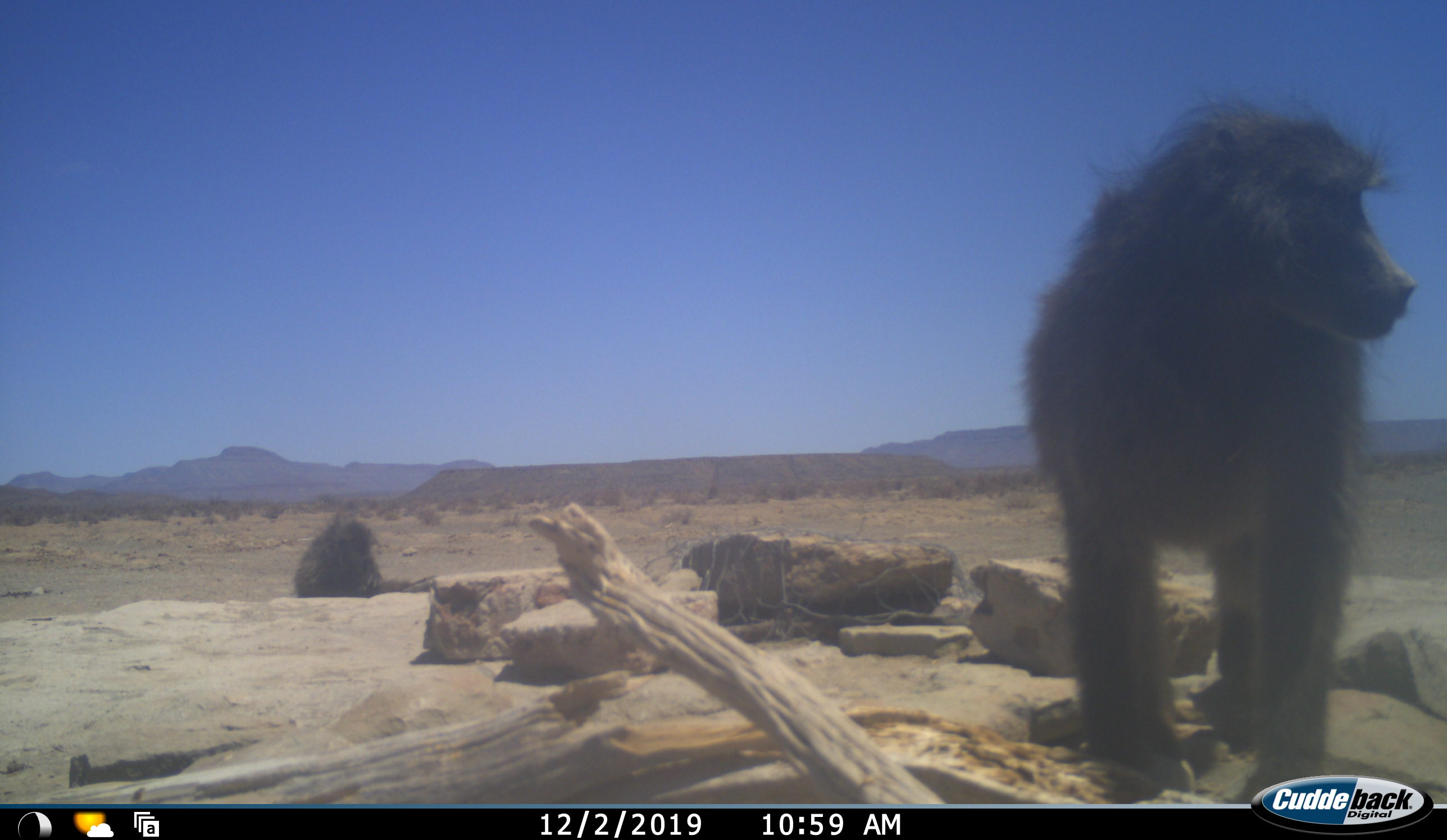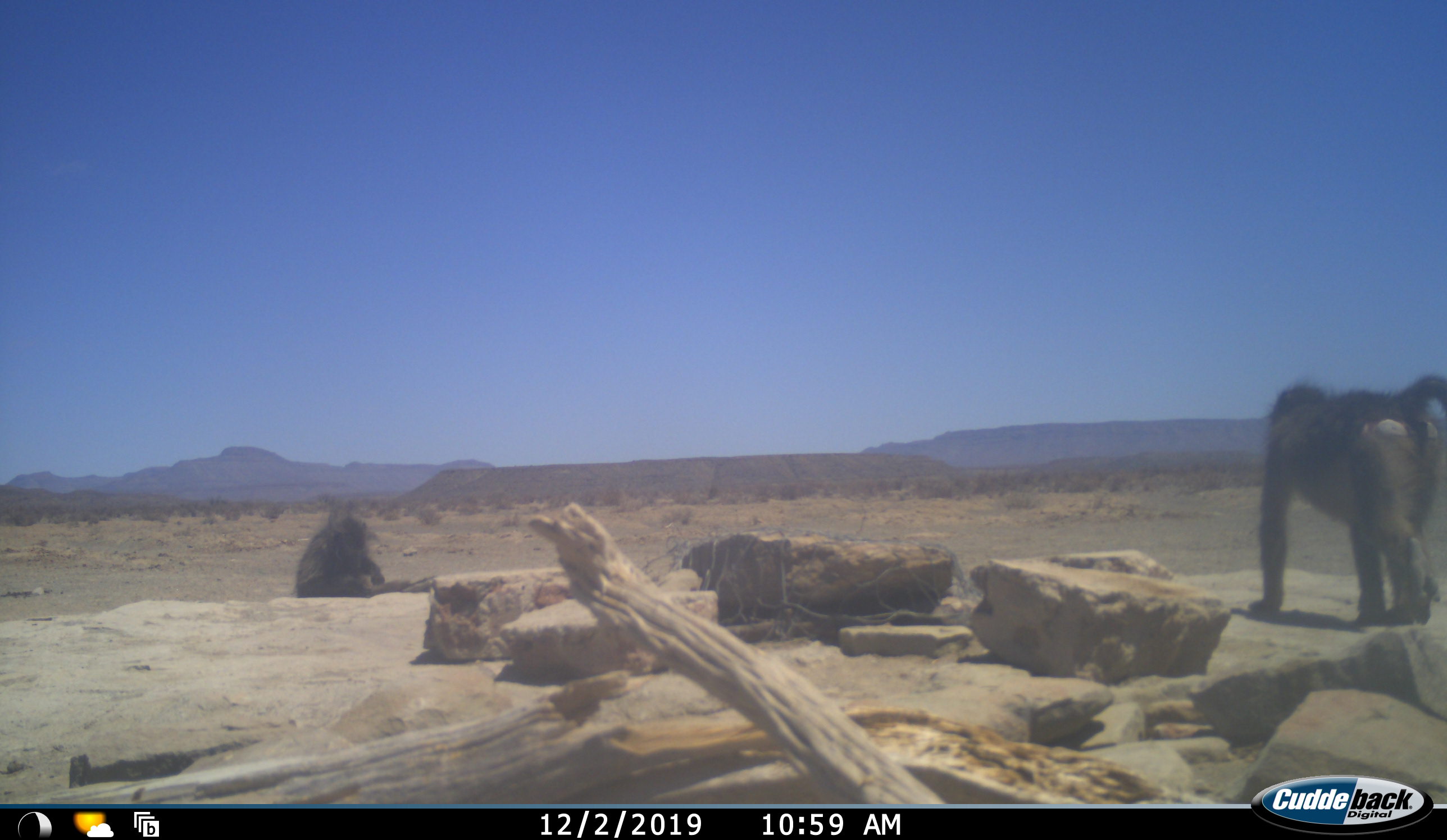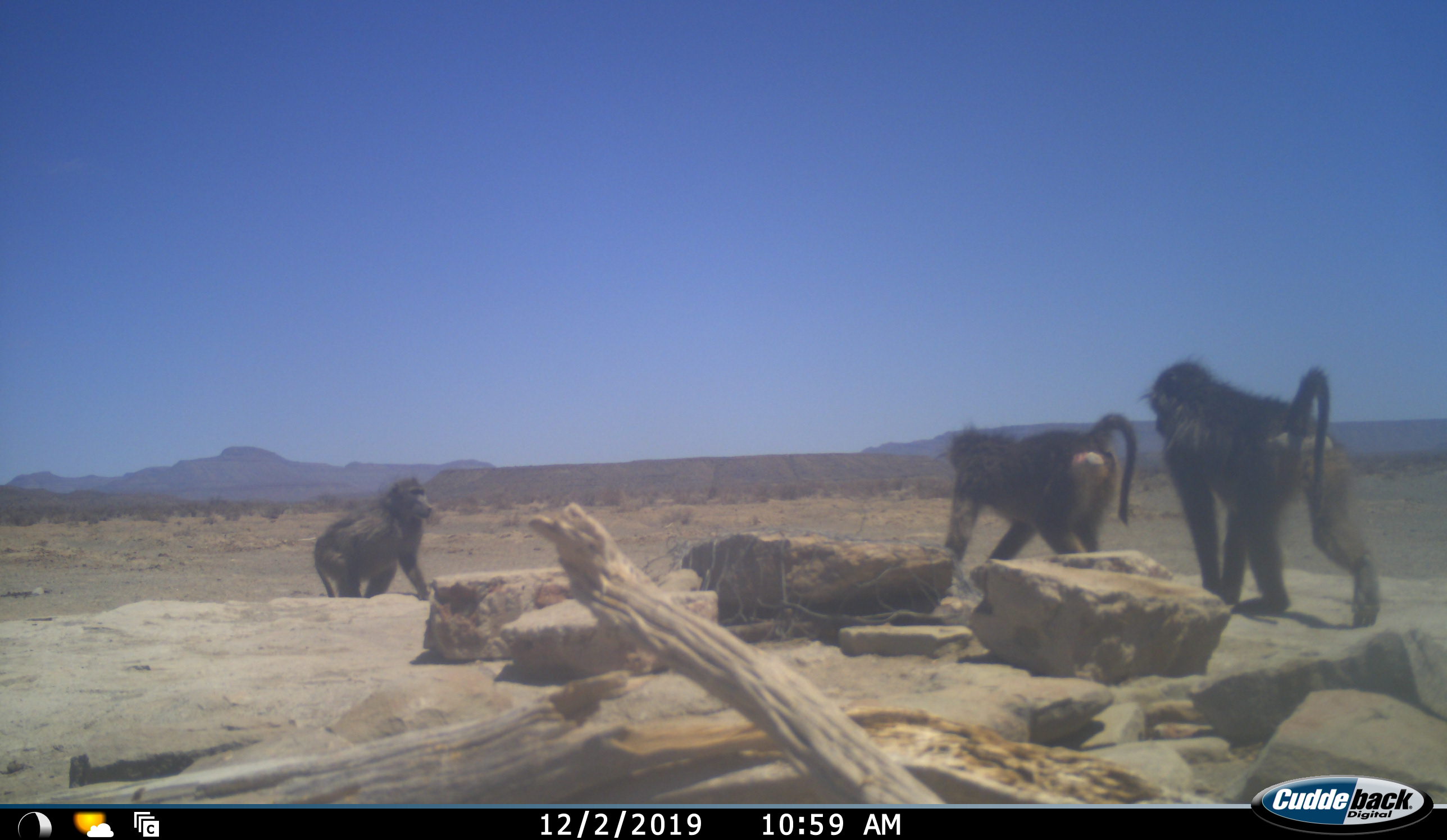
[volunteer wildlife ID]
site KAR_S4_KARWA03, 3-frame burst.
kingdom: Animalia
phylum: Chordata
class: Mammalia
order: Primates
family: Cercopithecidae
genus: Papio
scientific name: Papio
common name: baboon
Baboon (Papio), count 3. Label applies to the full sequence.